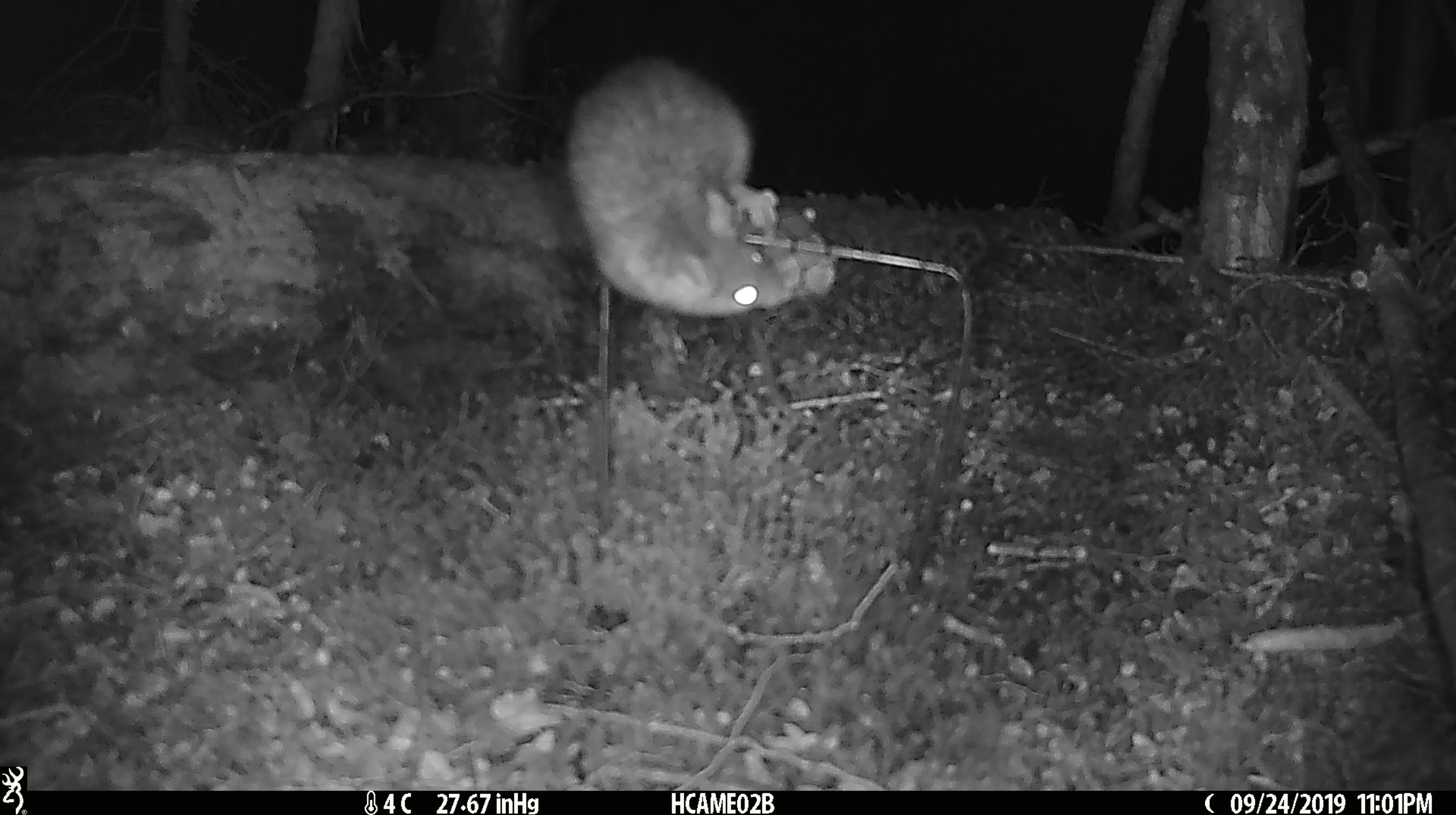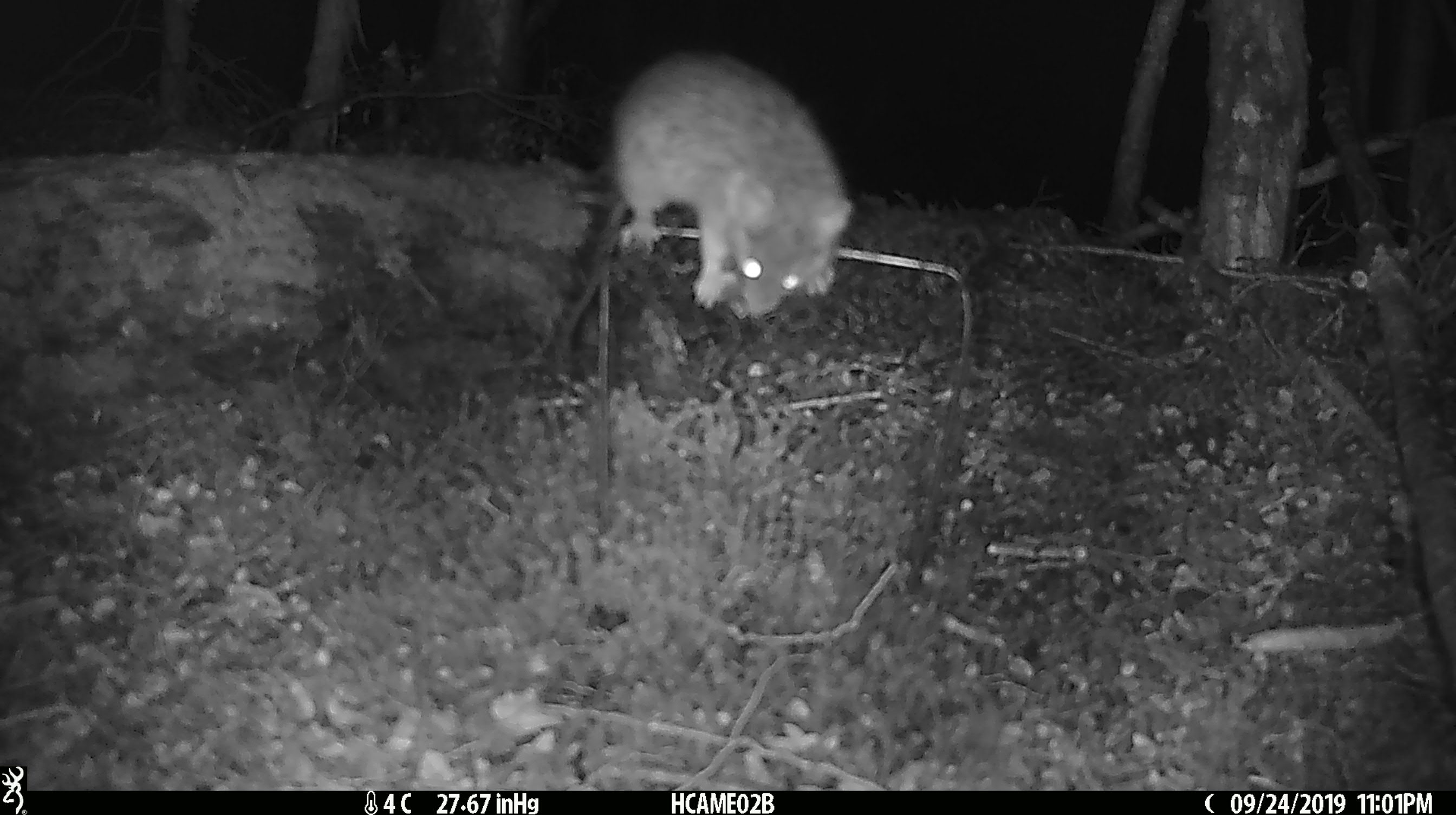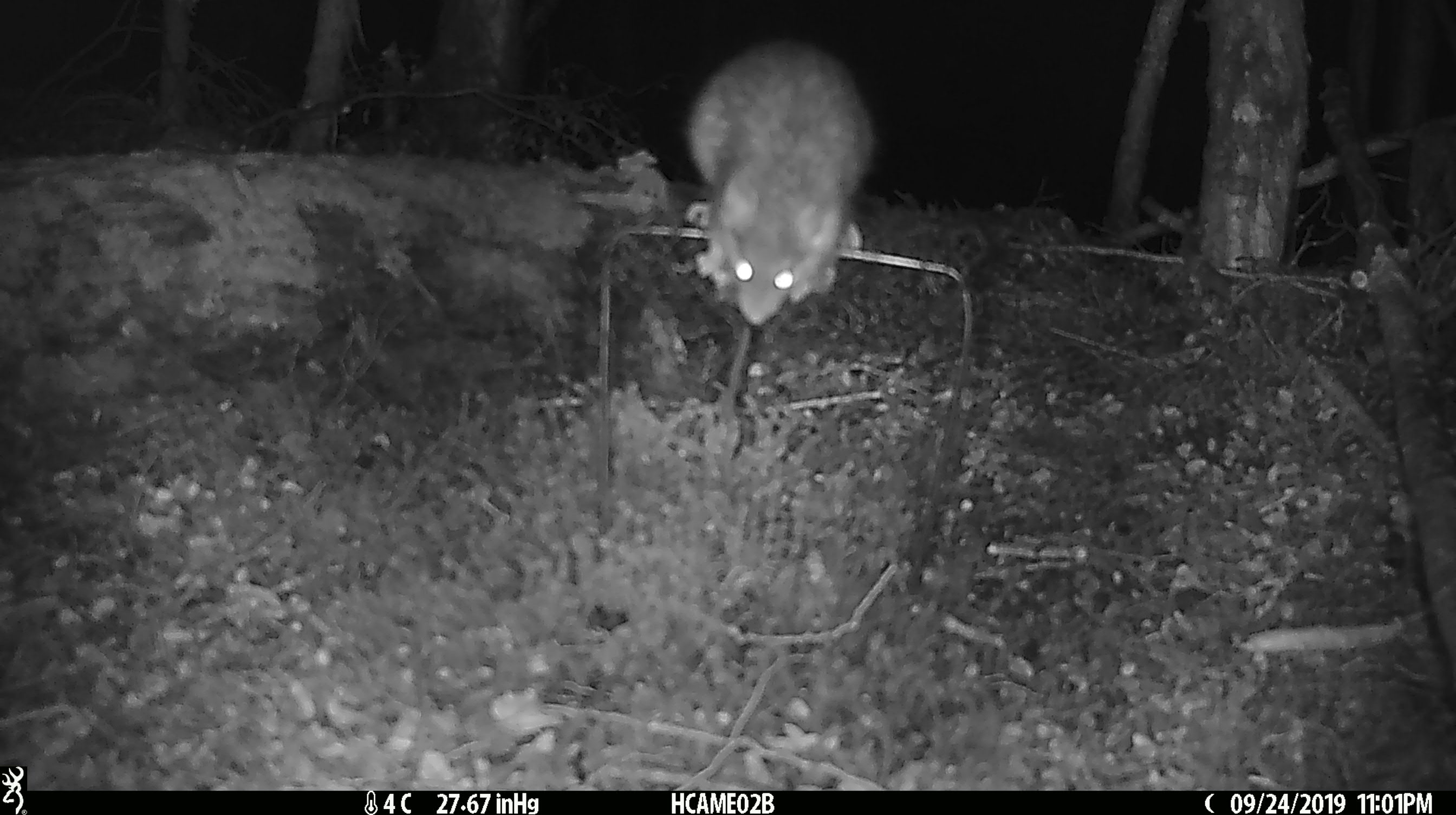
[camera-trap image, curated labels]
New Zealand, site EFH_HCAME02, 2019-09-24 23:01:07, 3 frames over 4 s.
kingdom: Animalia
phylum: Chordata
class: Mammalia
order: Rodentia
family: Muridae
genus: Rattus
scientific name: Rattus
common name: rat